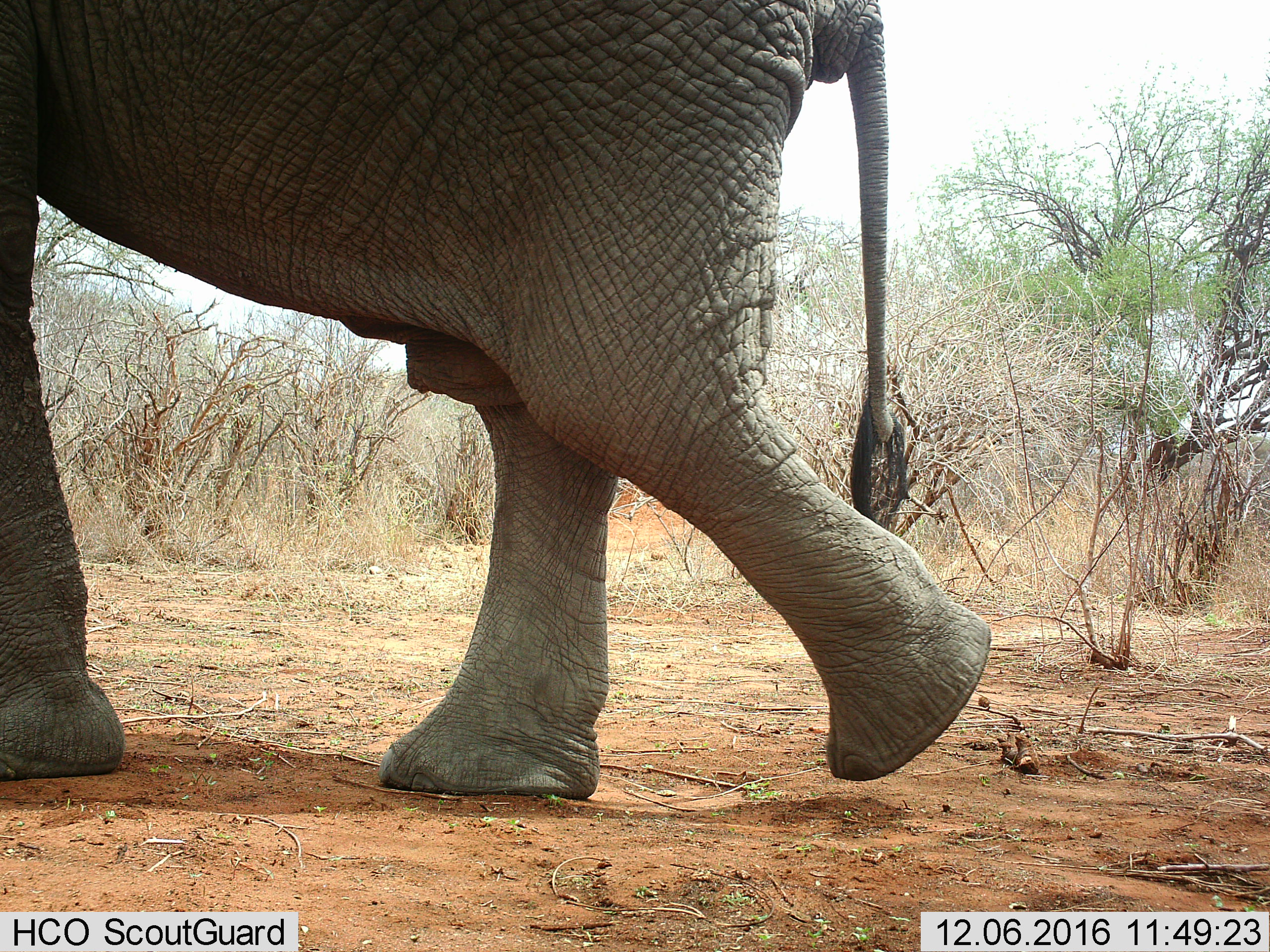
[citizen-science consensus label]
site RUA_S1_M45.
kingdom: Animalia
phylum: Chordata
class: Mammalia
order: Proboscidea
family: Elephantidae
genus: Loxodonta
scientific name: Loxodonta africana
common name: african bush elephant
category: elephant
Elephant (african bush elephant) (Loxodonta africana), count 1. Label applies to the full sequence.